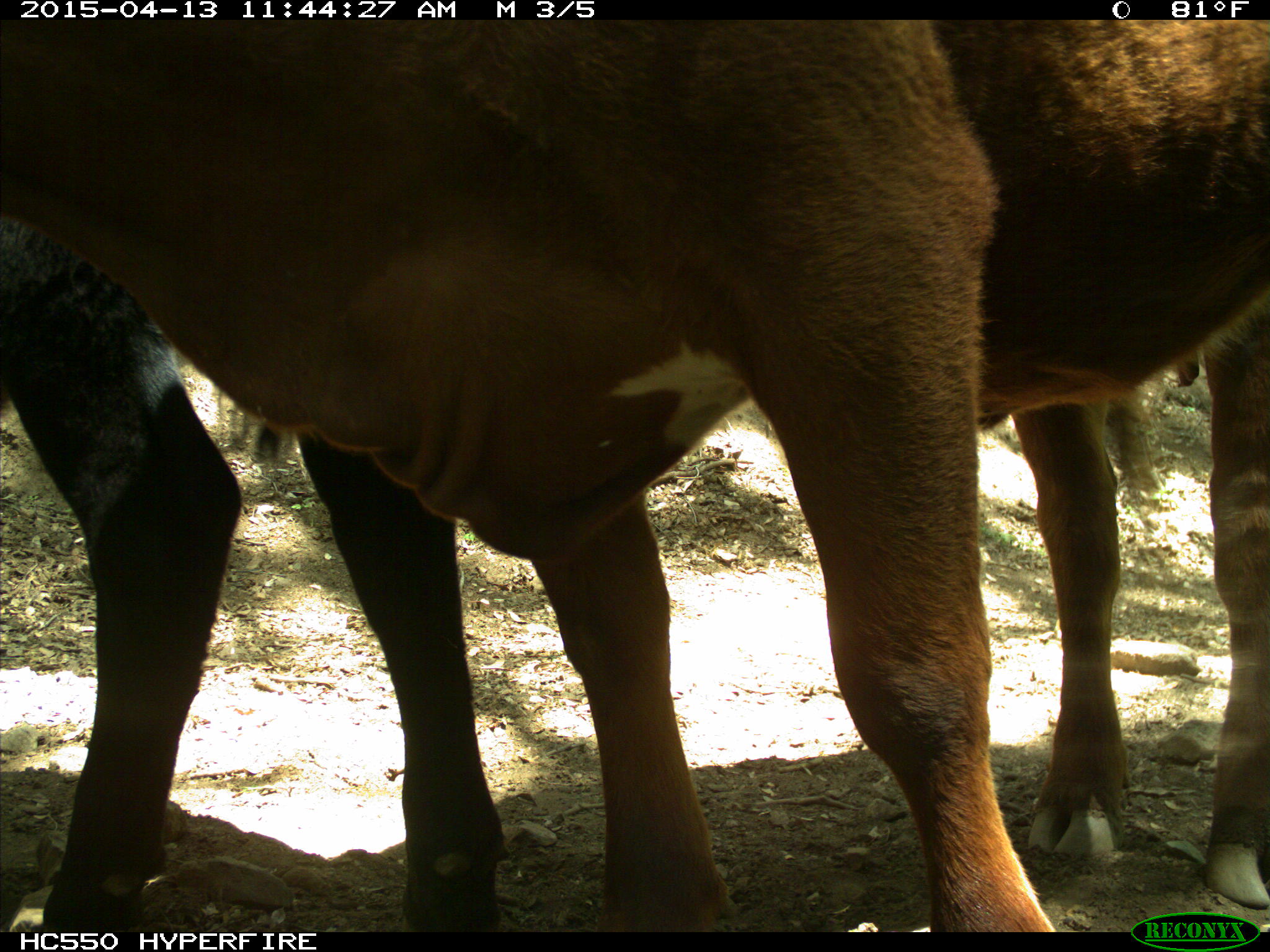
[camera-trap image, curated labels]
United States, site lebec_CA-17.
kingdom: Animalia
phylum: Chordata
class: Mammalia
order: Artiodactyla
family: Bovidae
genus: Bos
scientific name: Bos taurus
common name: domestic cow